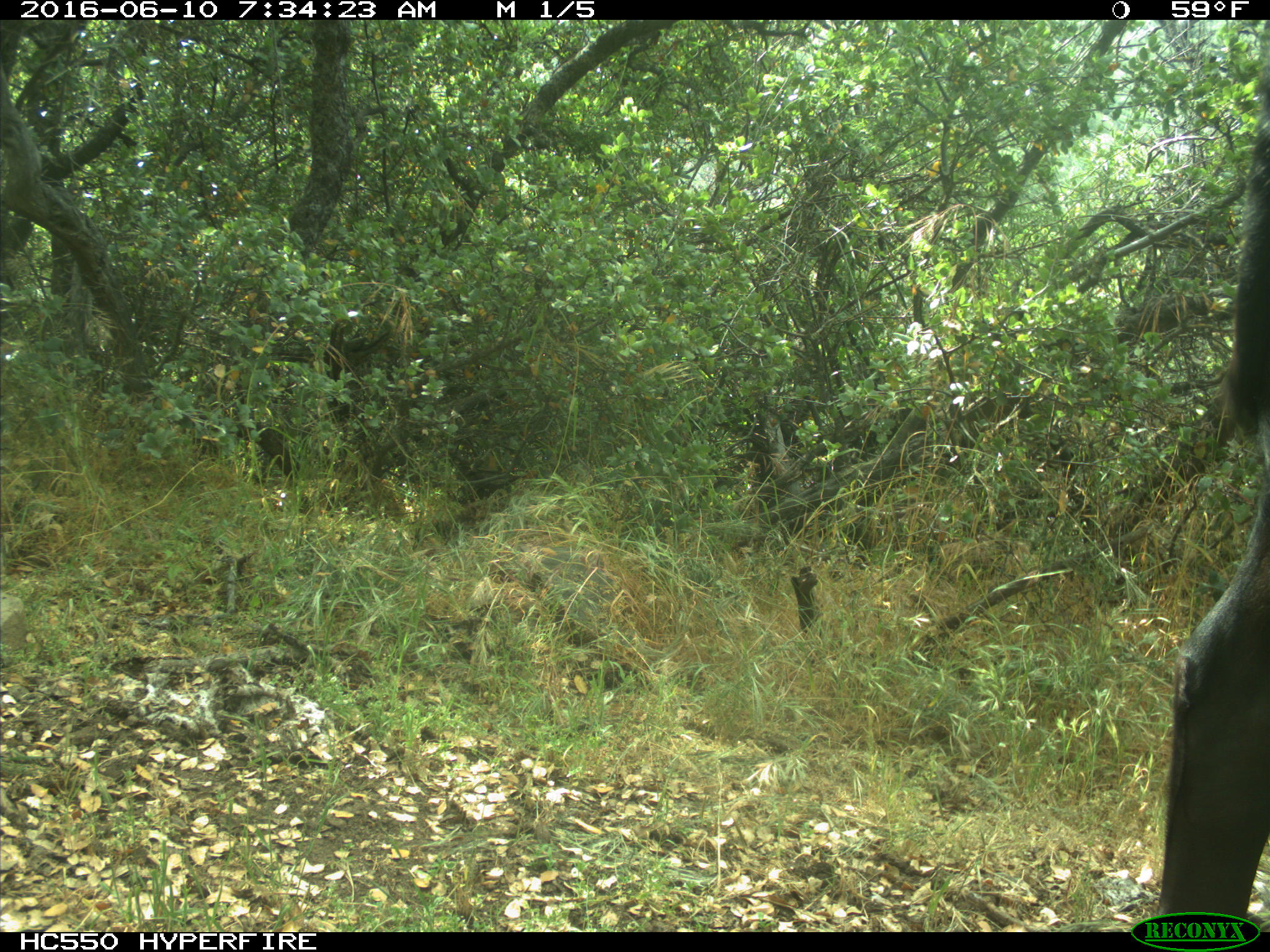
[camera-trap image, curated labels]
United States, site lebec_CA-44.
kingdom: Animalia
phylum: Chordata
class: Mammalia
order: Artiodactyla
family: Bovidae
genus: Bos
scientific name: Bos taurus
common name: domestic cow